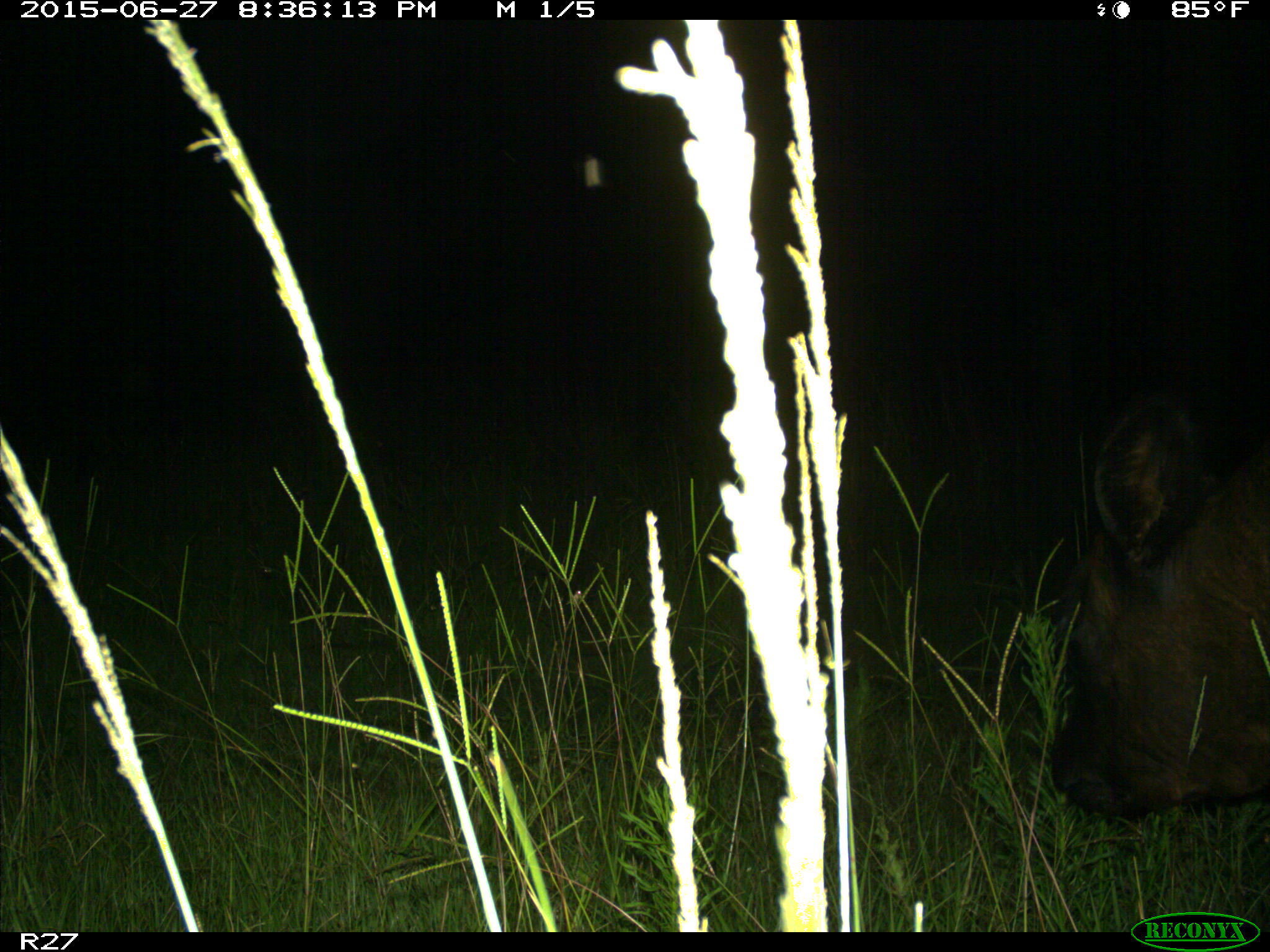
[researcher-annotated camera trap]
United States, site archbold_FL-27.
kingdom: Animalia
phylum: Chordata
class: Mammalia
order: Artiodactyla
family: Bovidae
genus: Bos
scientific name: Bos taurus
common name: domestic cow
Bos taurus (domestic cow).